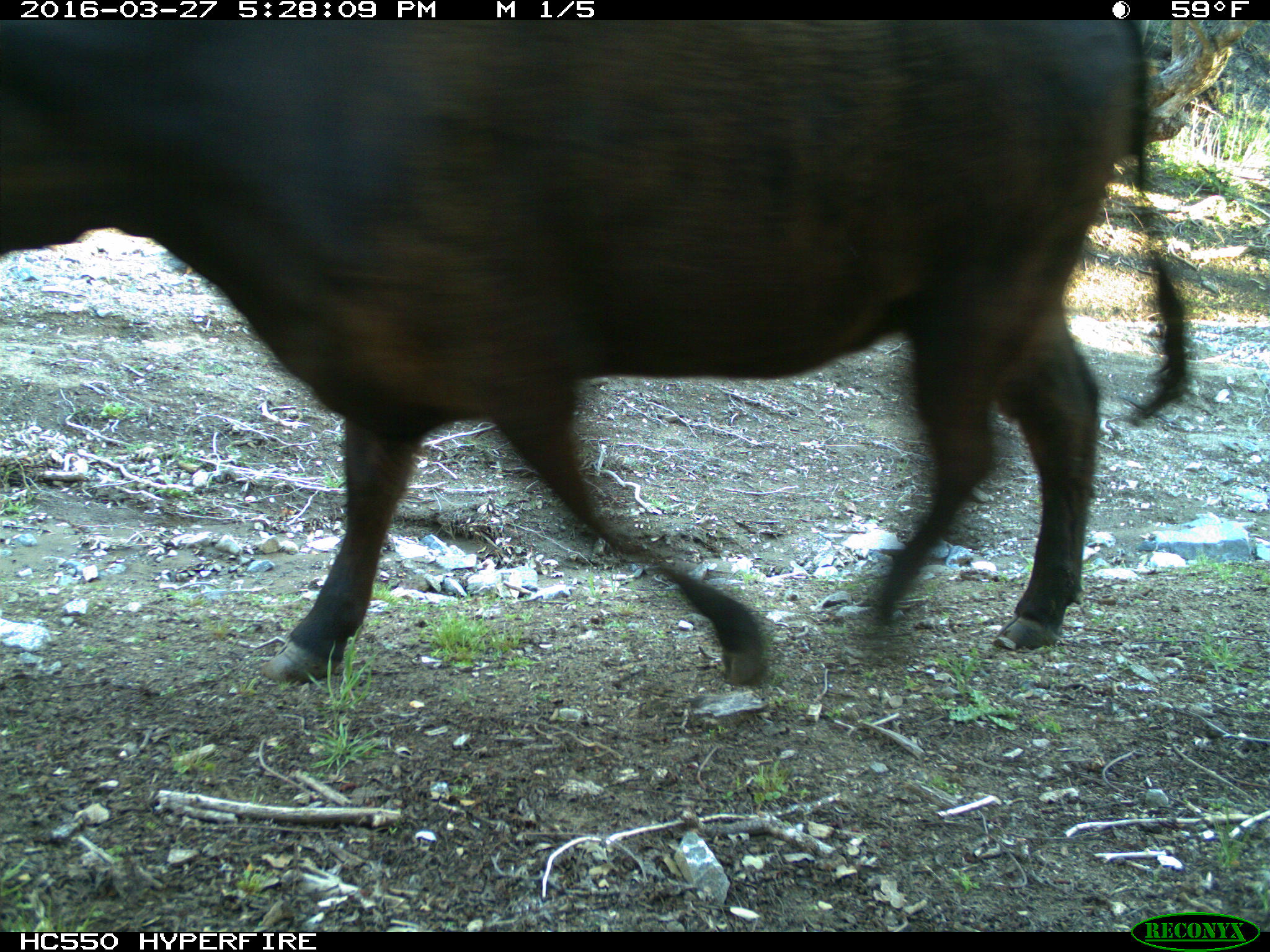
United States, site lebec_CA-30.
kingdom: Animalia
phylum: Chordata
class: Mammalia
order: Artiodactyla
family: Bovidae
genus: Bos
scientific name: Bos taurus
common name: domestic cow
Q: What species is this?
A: Bos taurus (domestic cow).